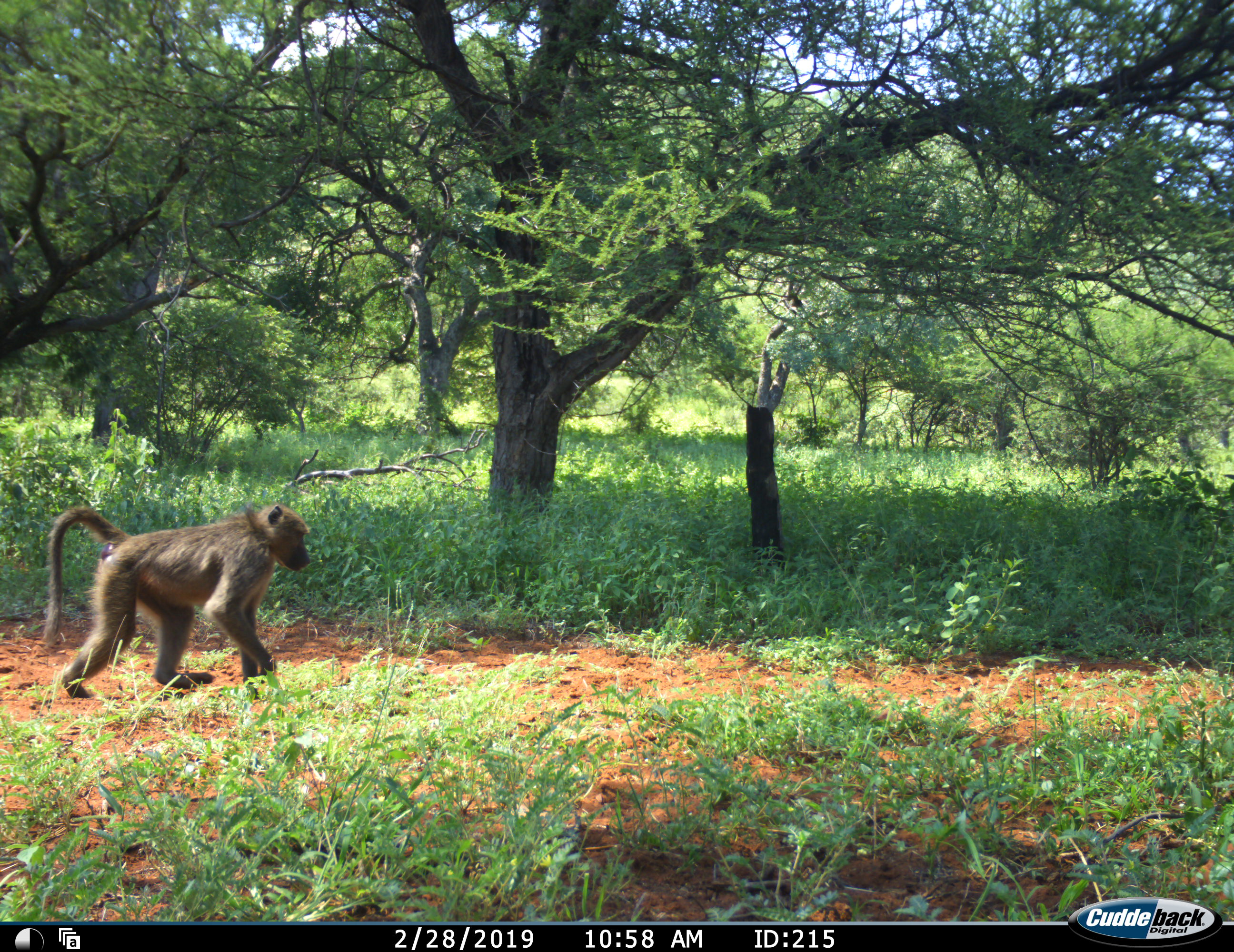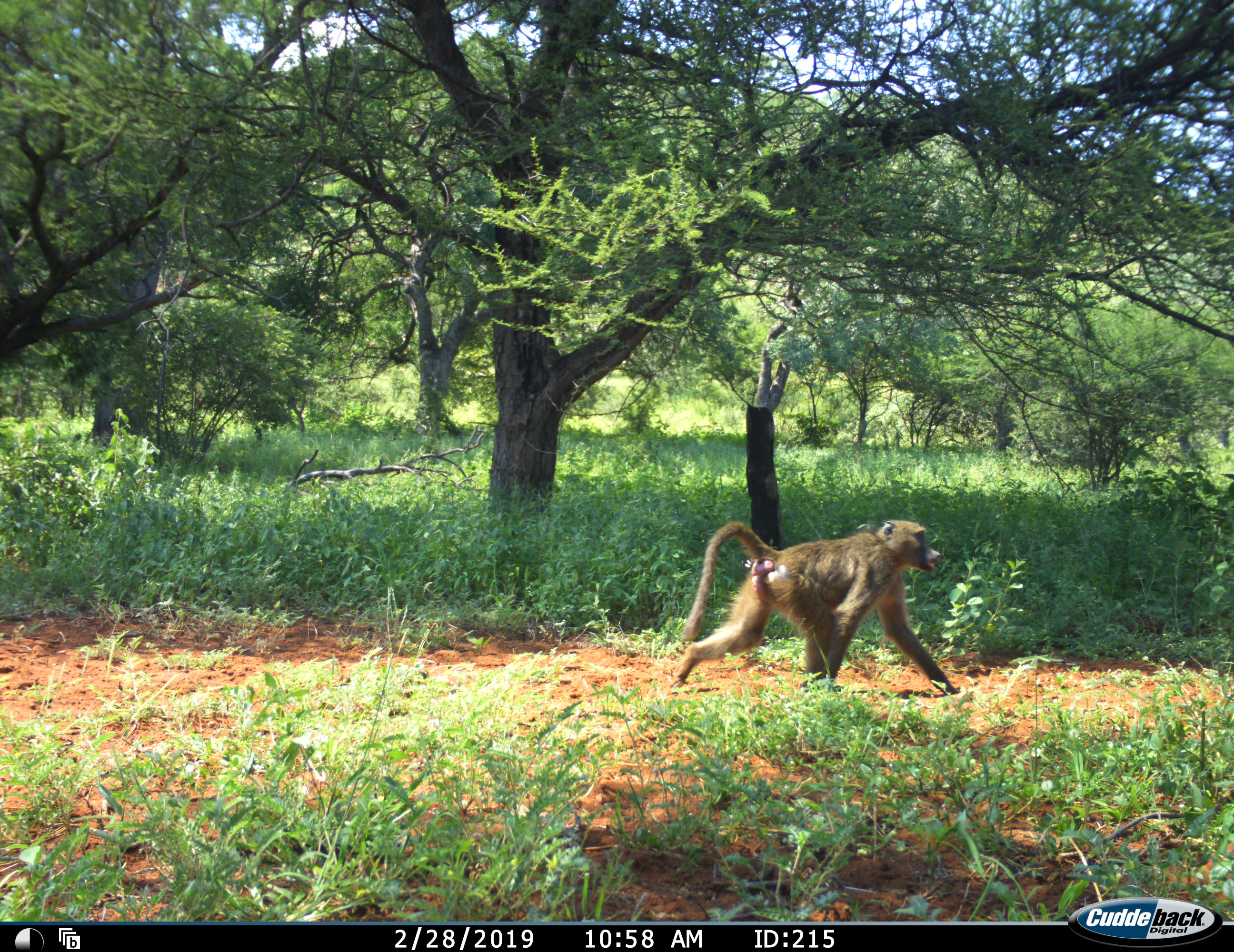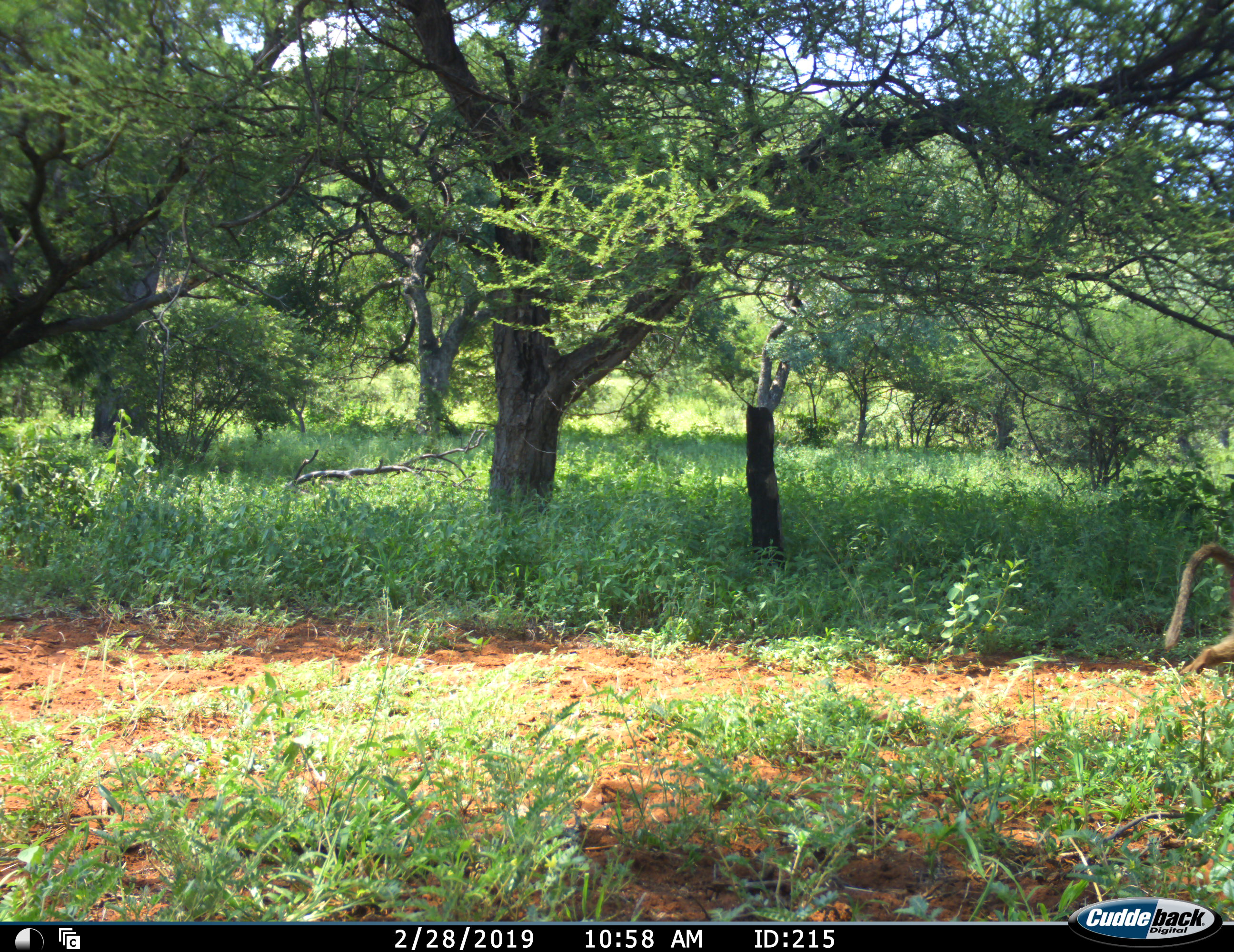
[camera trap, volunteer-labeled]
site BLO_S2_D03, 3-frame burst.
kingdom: Animalia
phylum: Chordata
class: Mammalia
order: Primates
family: Cercopithecidae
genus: Papio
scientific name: Papio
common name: baboon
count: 1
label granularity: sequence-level